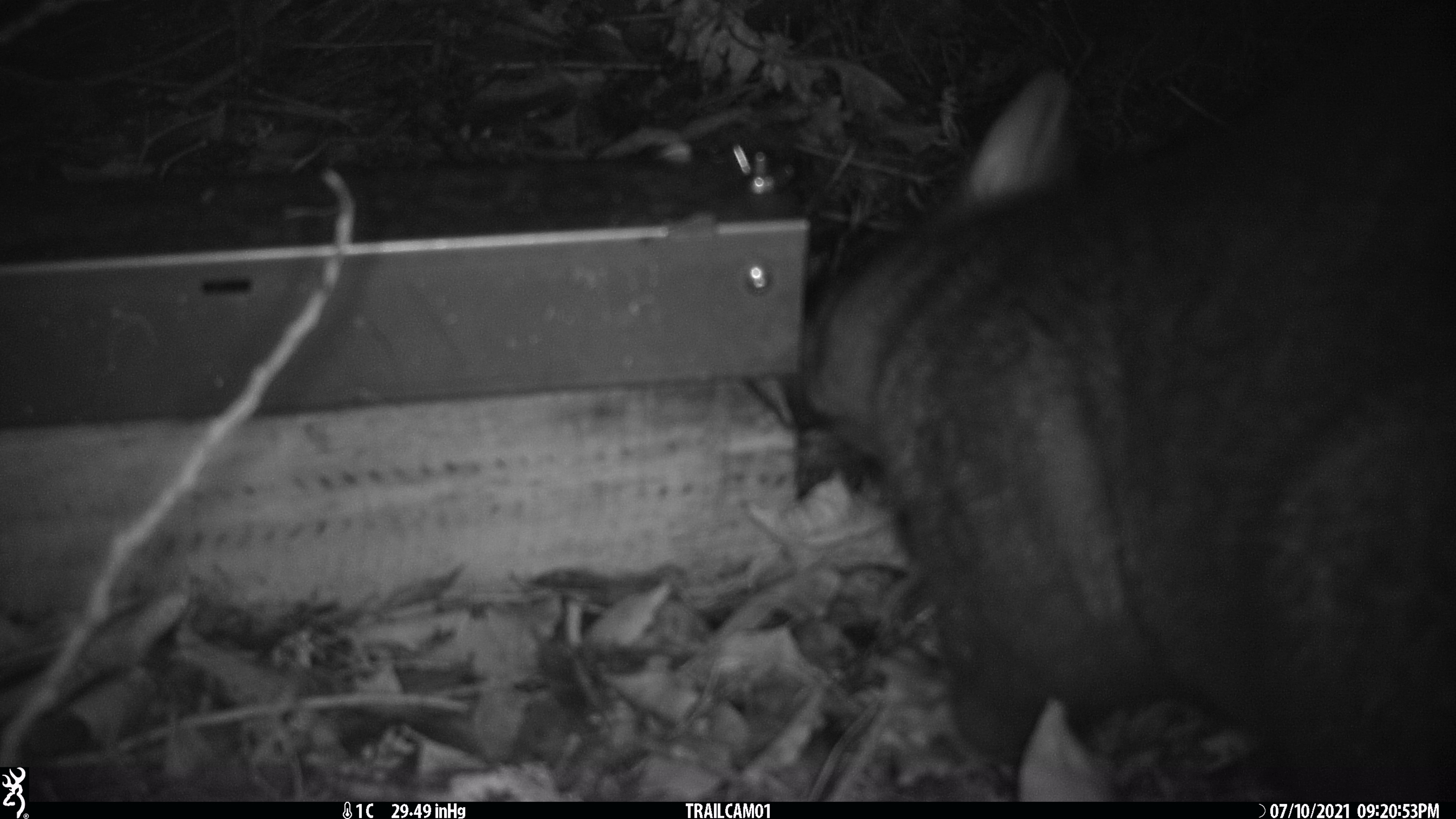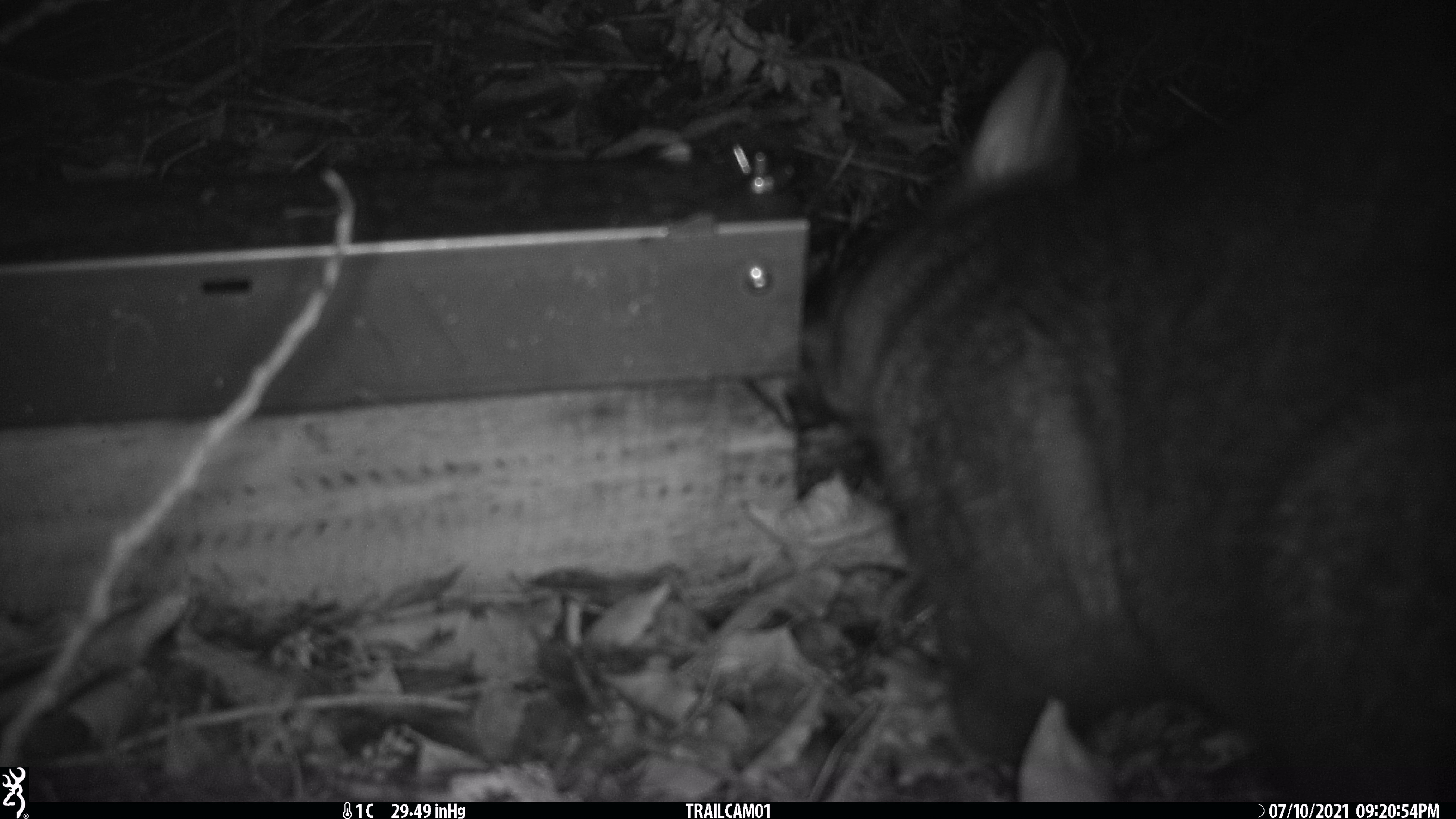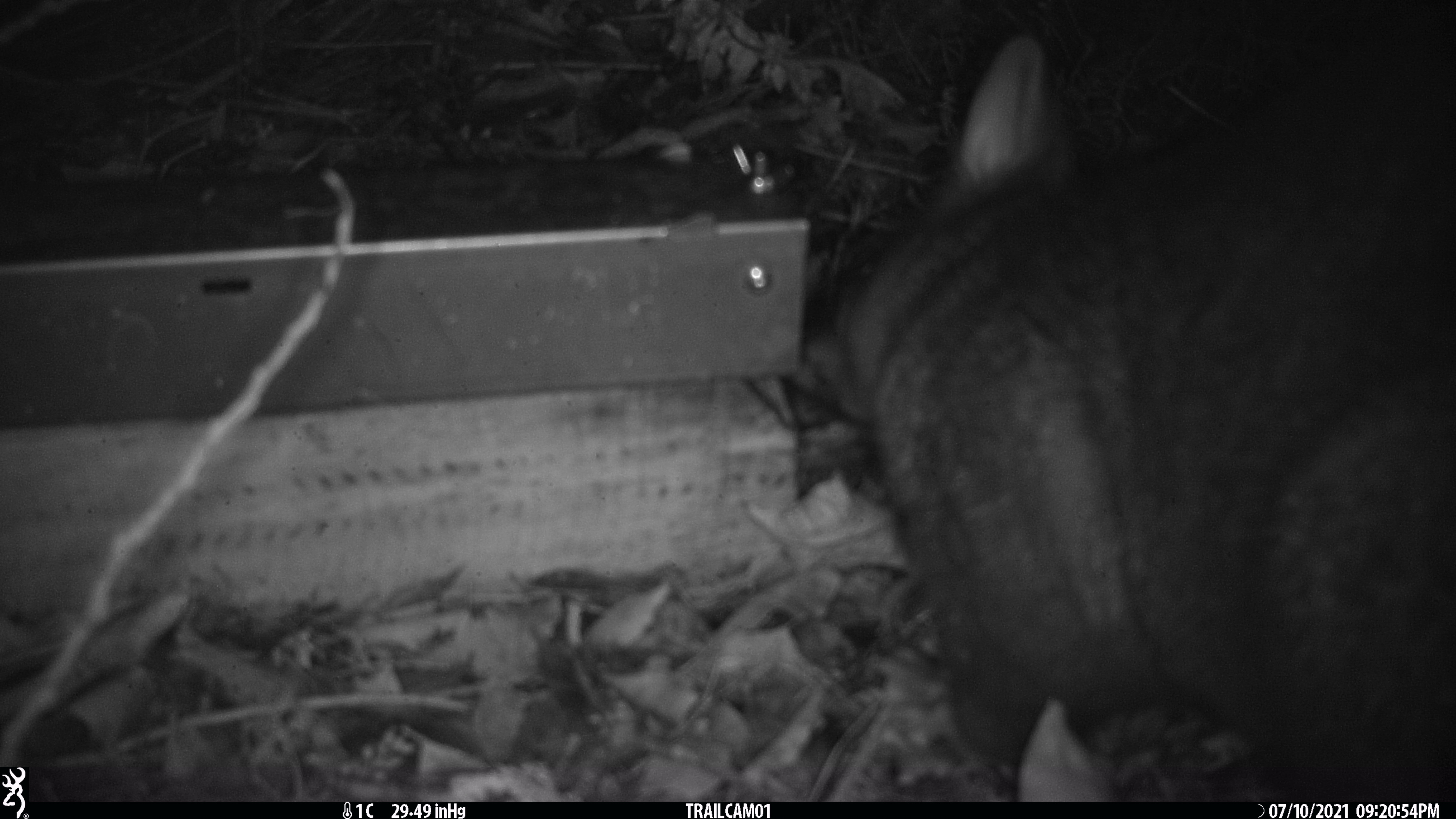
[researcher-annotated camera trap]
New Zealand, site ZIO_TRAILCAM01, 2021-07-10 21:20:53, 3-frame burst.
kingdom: Animalia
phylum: Chordata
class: Mammalia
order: Diprotodontia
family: Phalangeridae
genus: Trichosurus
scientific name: Trichosurus vulpecula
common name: common brushtail possum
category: possum